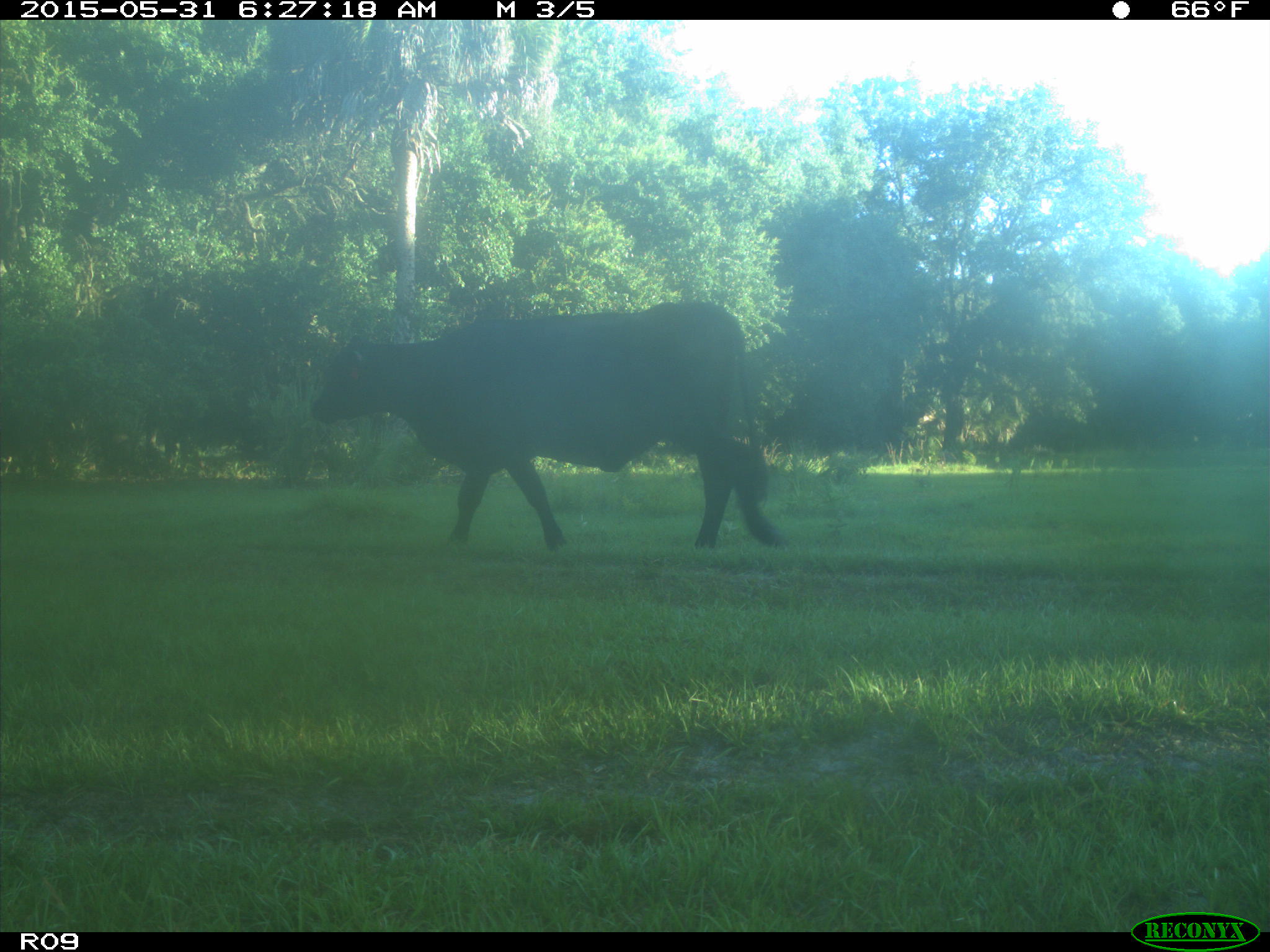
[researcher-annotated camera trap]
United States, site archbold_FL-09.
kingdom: Animalia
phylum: Chordata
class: Mammalia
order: Artiodactyla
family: Bovidae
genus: Bos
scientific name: Bos taurus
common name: domestic cow